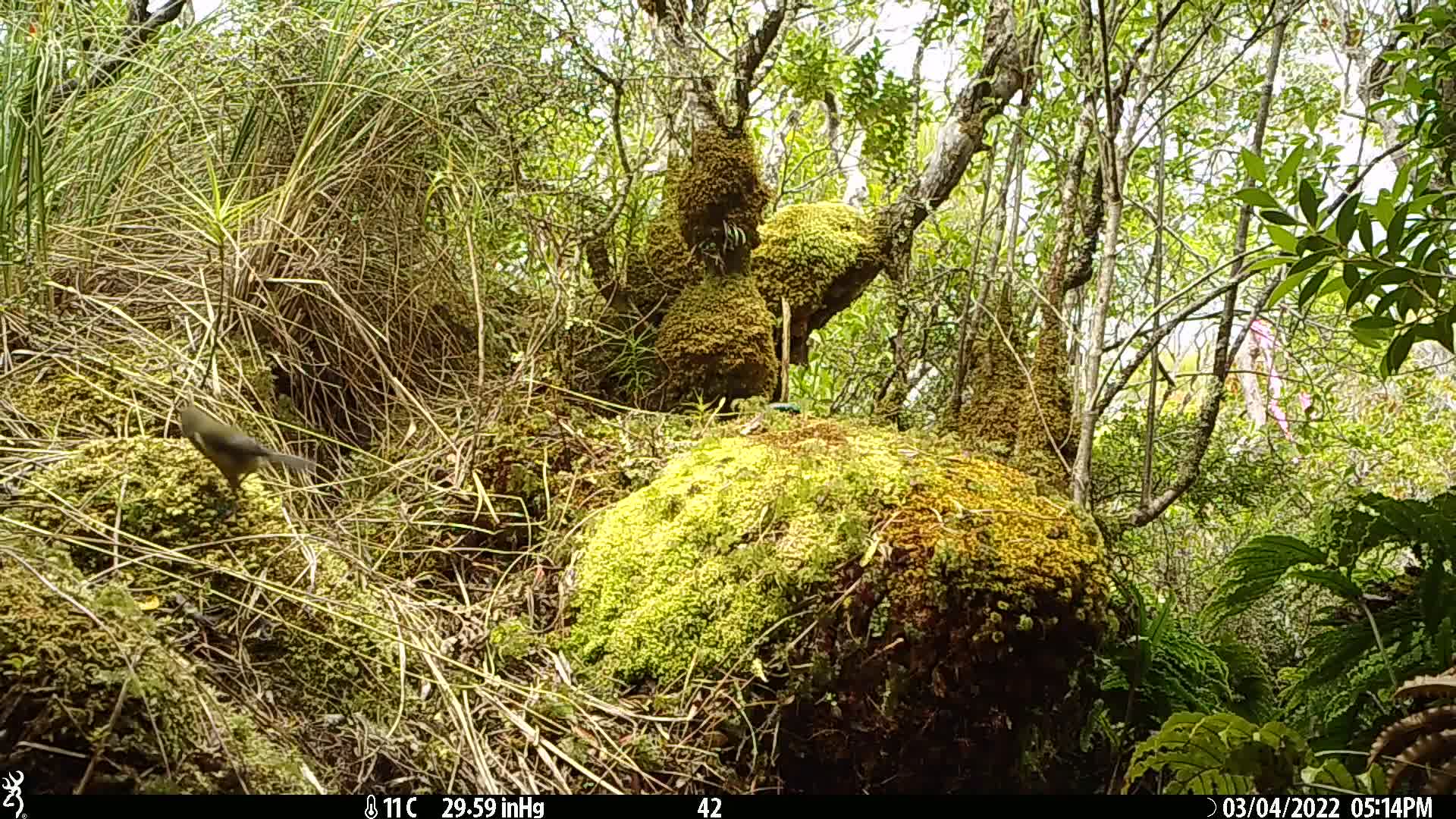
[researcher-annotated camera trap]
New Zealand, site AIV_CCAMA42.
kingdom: Animalia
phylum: Chordata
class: Aves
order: Passeriformes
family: Meliphagidae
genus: Anthornis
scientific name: Anthornis melanura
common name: new zealand bellbird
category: bellbird